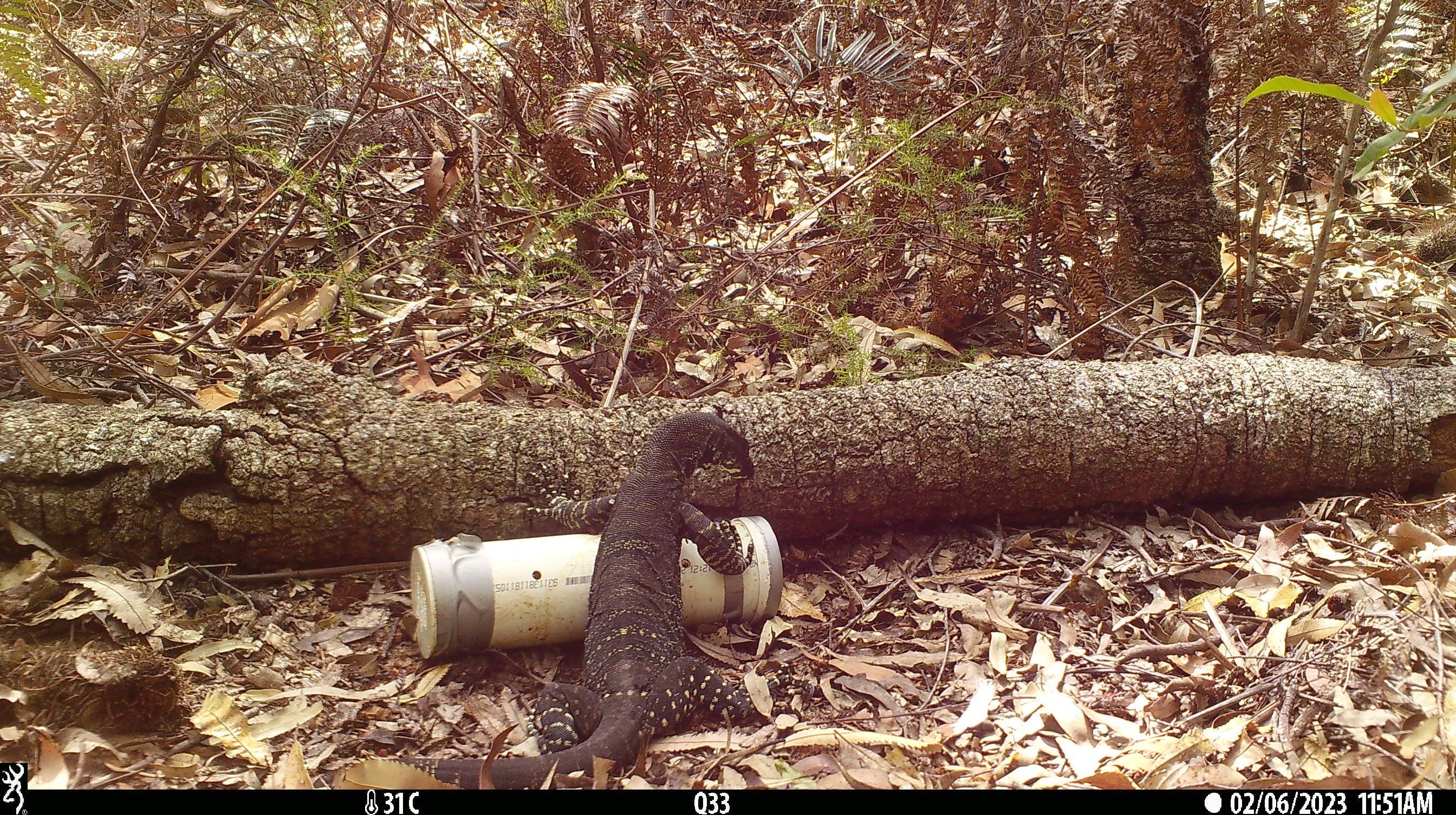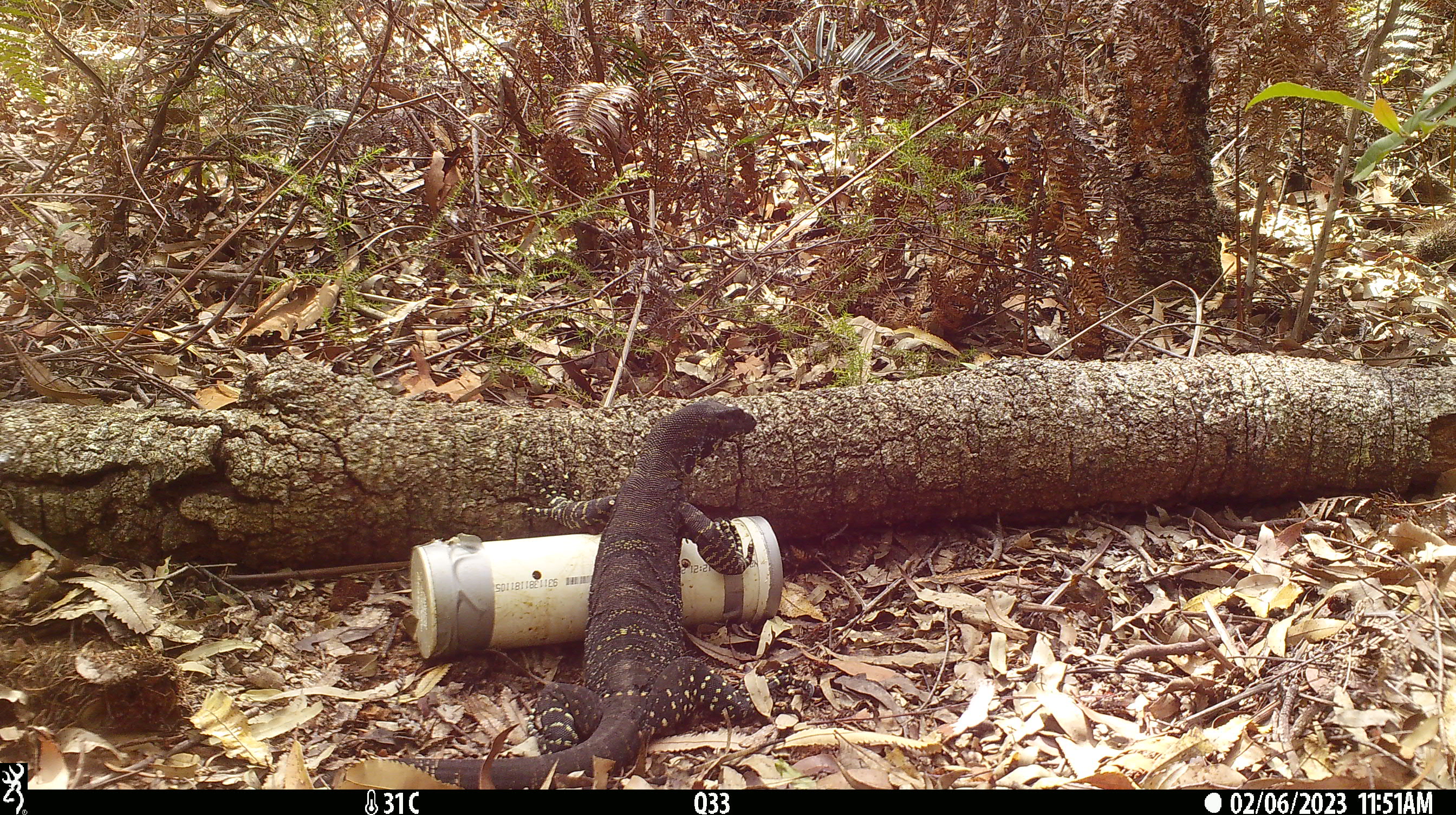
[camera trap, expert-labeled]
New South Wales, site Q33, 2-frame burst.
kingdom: Animalia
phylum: Chordata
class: Reptilia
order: Squamata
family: Varanidae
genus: Varanus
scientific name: Varanus varius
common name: lace monitor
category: goanna